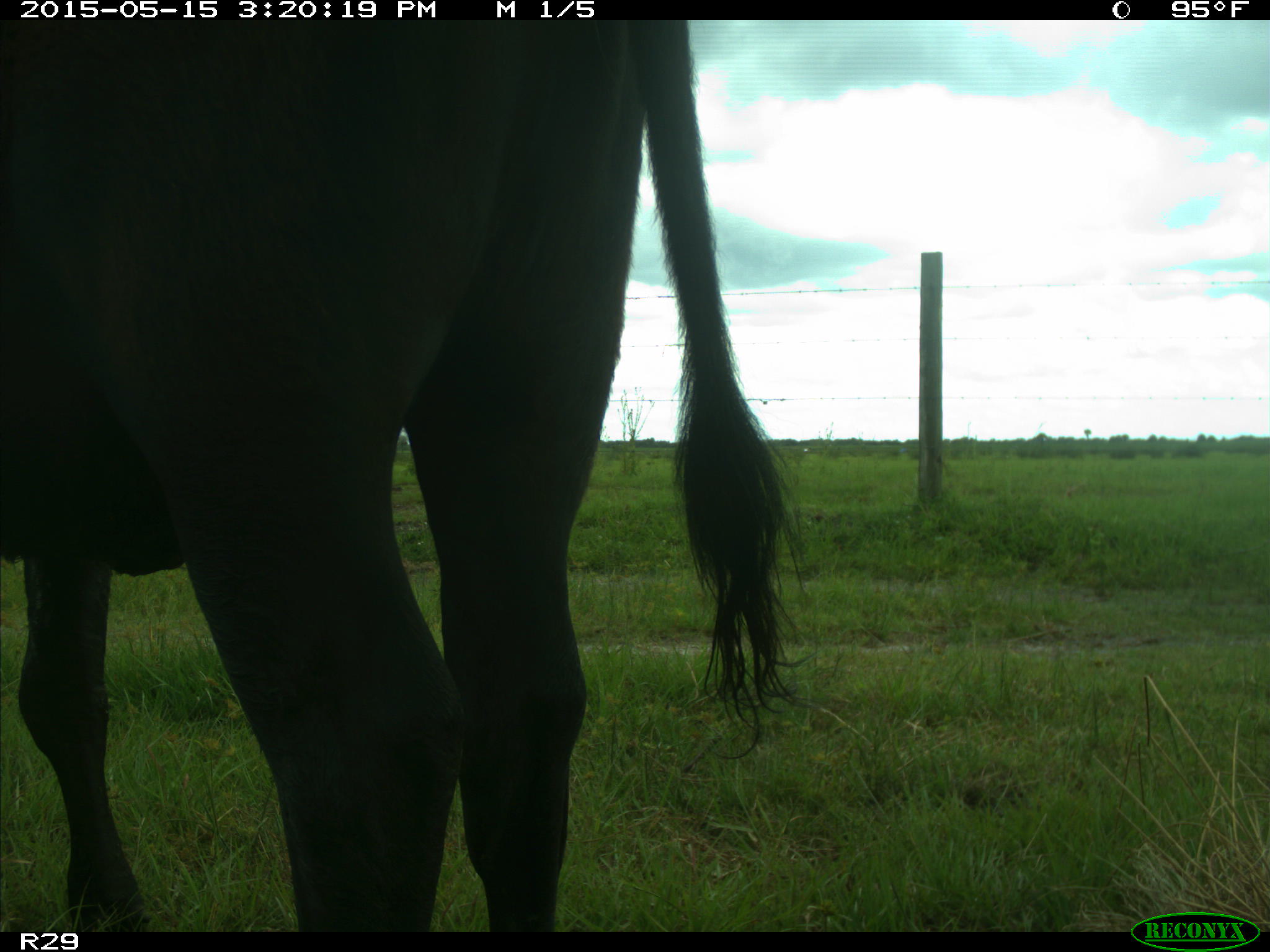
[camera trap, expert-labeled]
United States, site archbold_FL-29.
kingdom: Animalia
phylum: Chordata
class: Mammalia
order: Artiodactyla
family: Bovidae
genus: Bos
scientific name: Bos taurus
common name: domestic cow